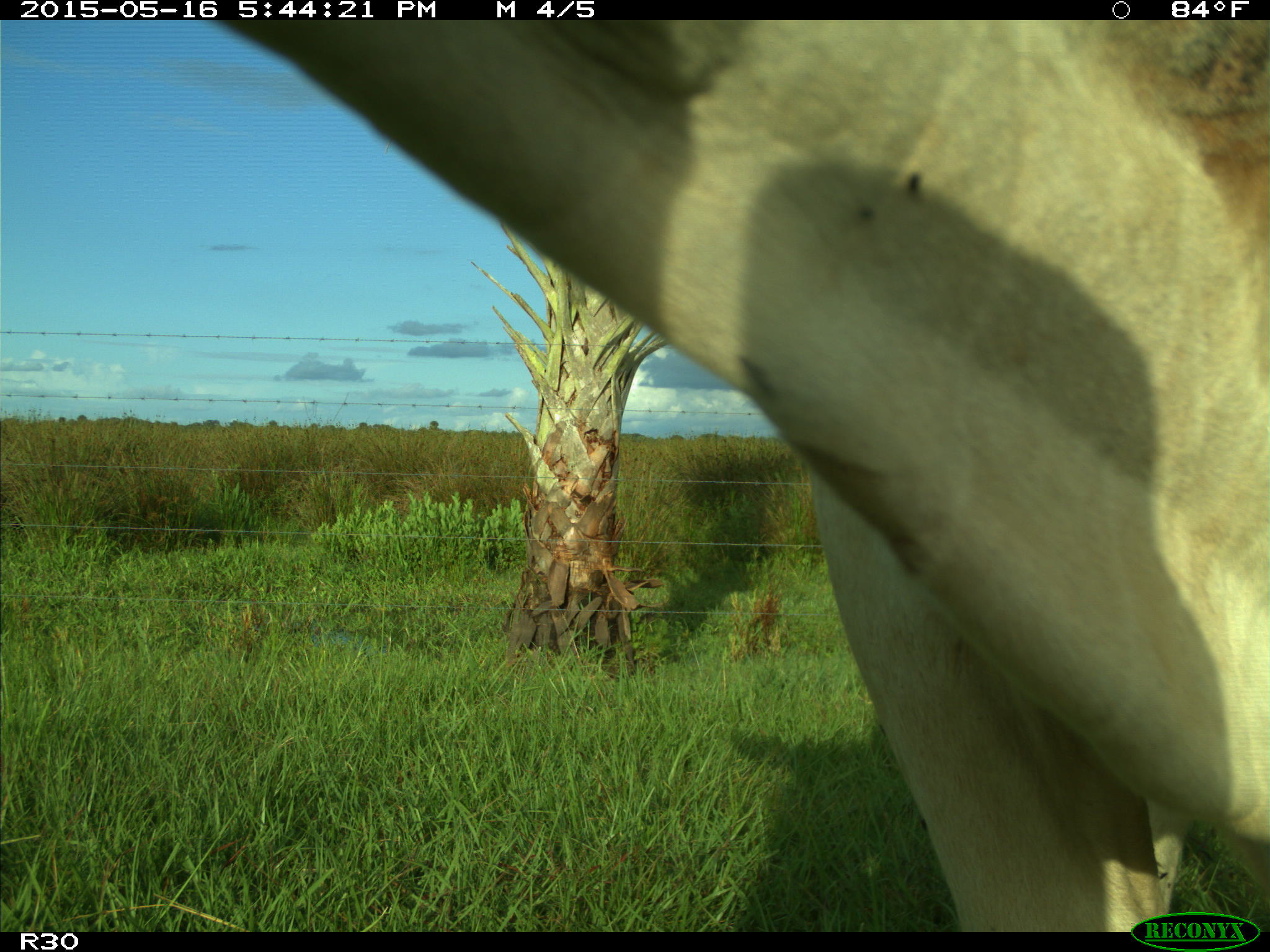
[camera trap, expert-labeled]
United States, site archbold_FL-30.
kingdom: Animalia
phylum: Chordata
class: Mammalia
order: Artiodactyla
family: Bovidae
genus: Bos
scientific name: Bos taurus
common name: domestic cow